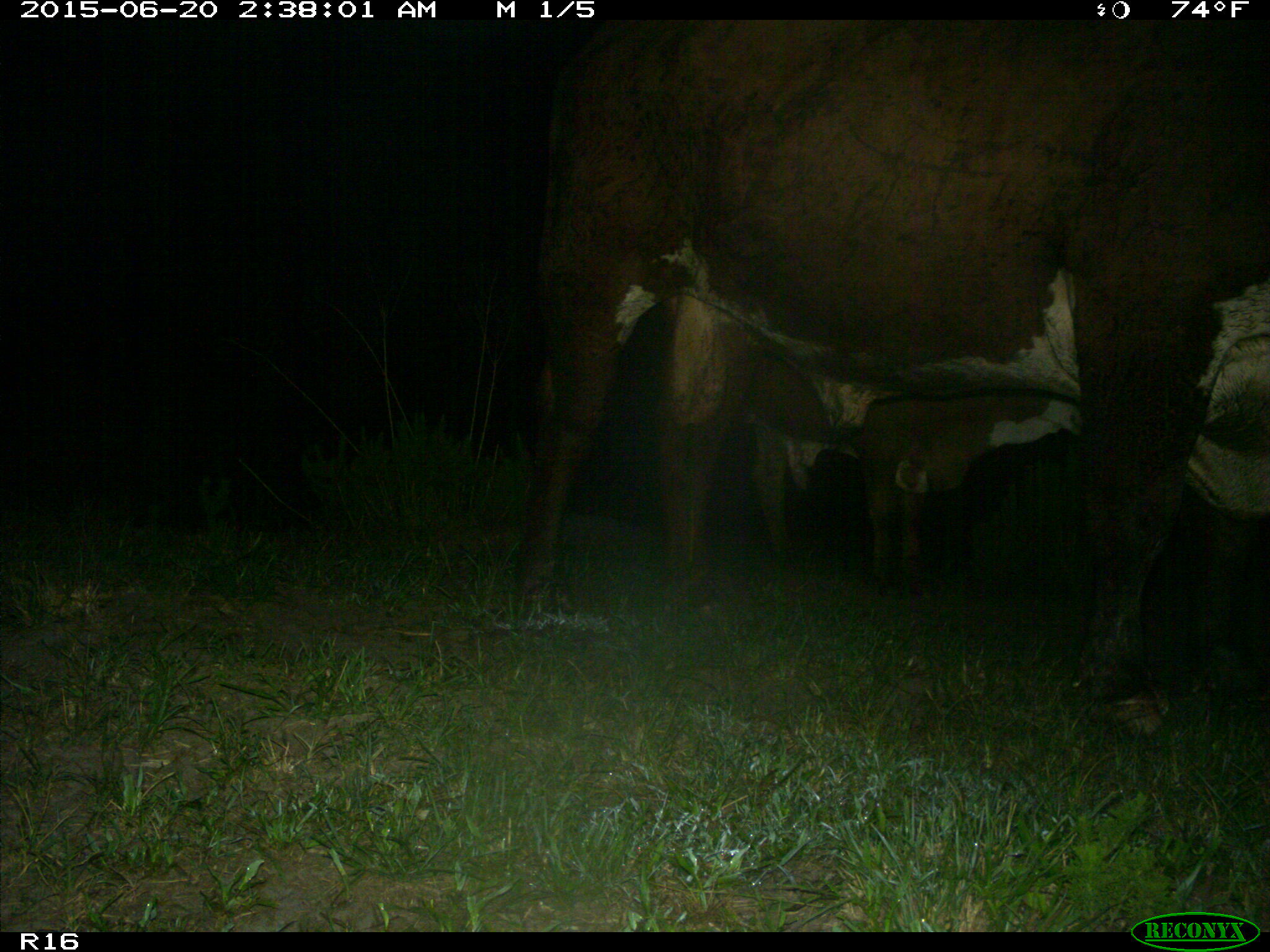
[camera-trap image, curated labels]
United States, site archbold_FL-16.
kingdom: Animalia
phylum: Chordata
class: Mammalia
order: Artiodactyla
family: Bovidae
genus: Bos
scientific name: Bos taurus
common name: domestic cow